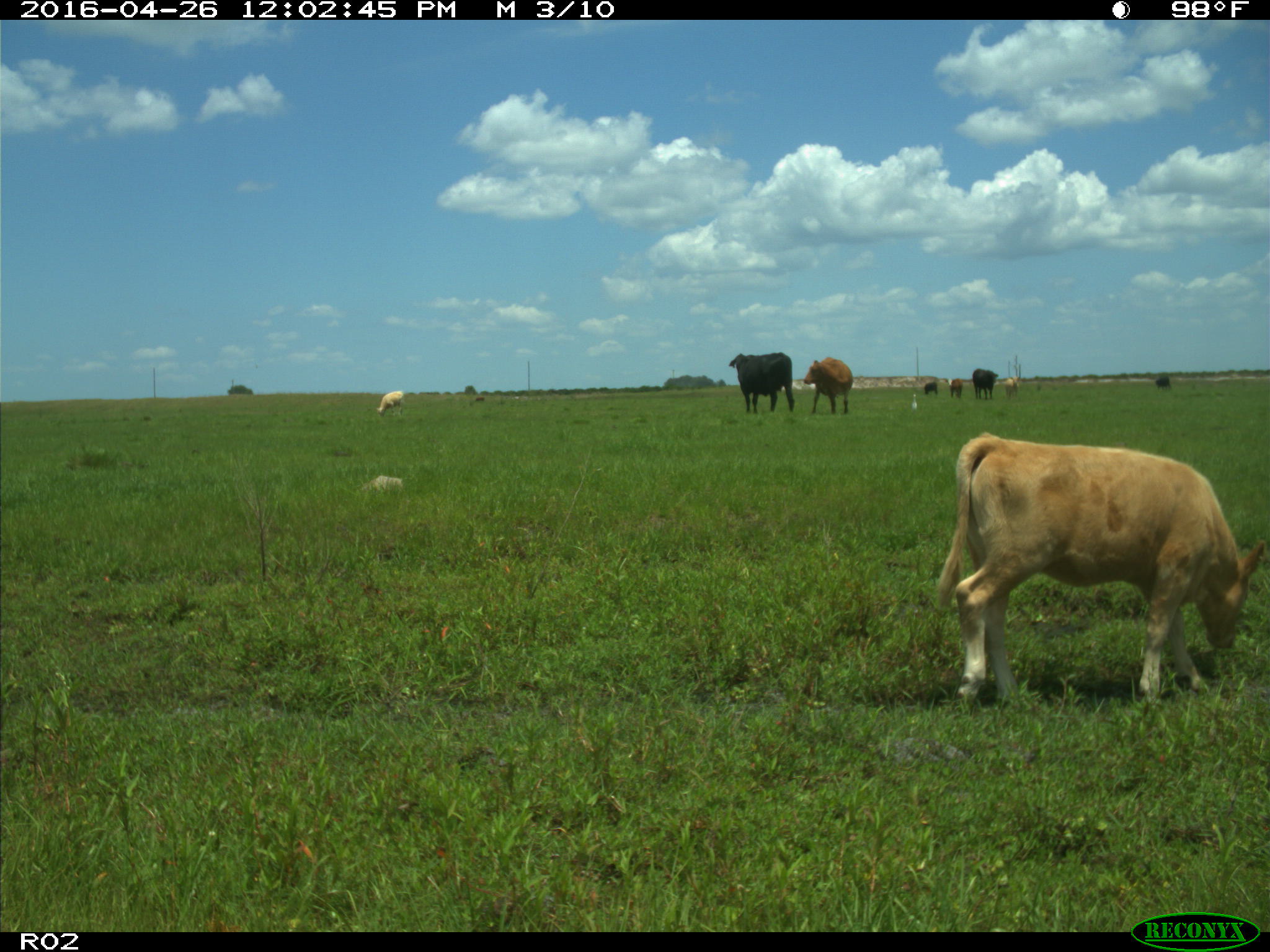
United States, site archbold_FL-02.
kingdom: Animalia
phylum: Chordata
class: Mammalia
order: Artiodactyla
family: Bovidae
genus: Bos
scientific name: Bos taurus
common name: domestic cow